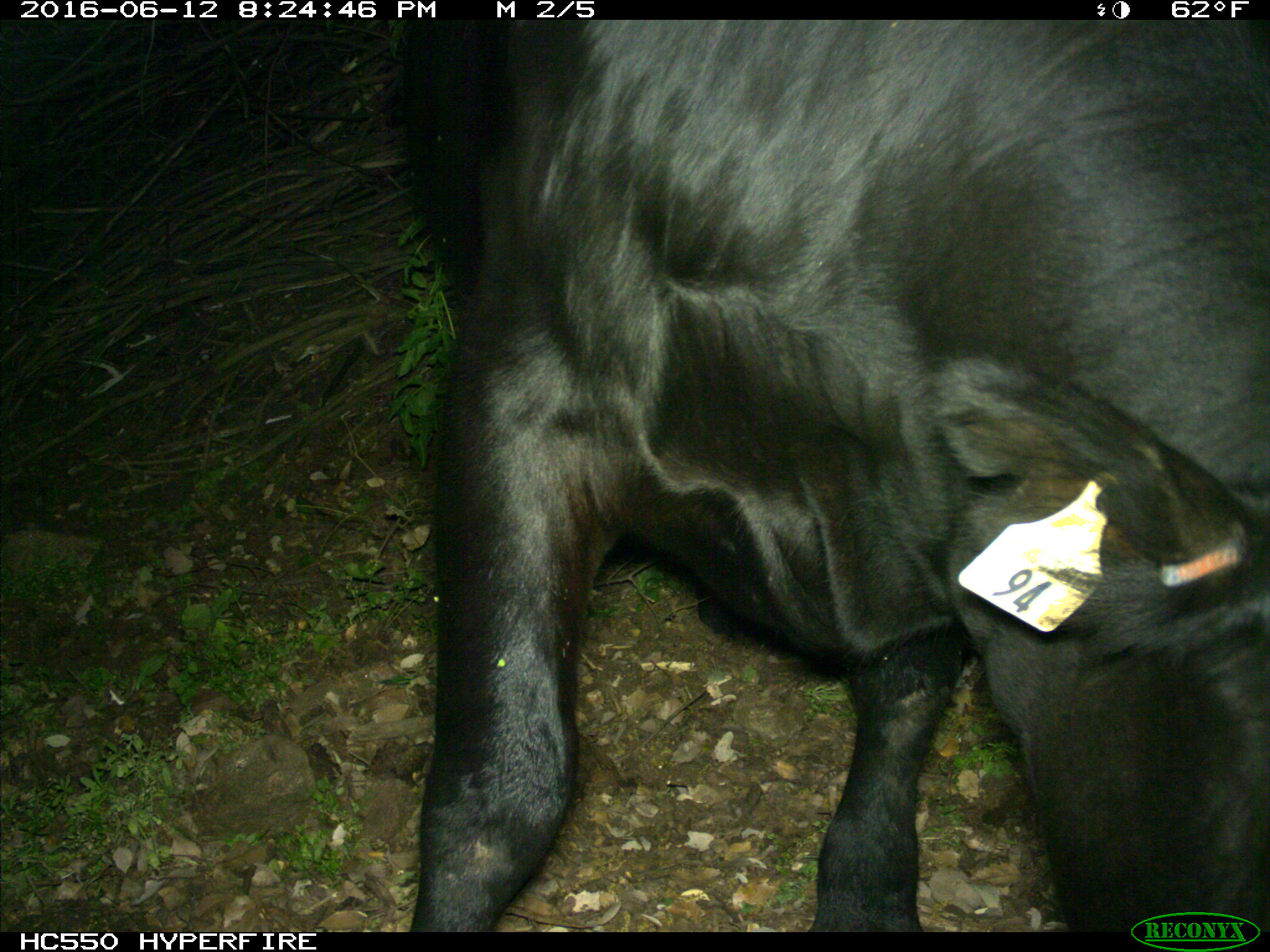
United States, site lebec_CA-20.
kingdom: Animalia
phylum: Chordata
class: Mammalia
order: Artiodactyla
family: Bovidae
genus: Bos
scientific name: Bos taurus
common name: domestic cow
Bos taurus (domestic cow).